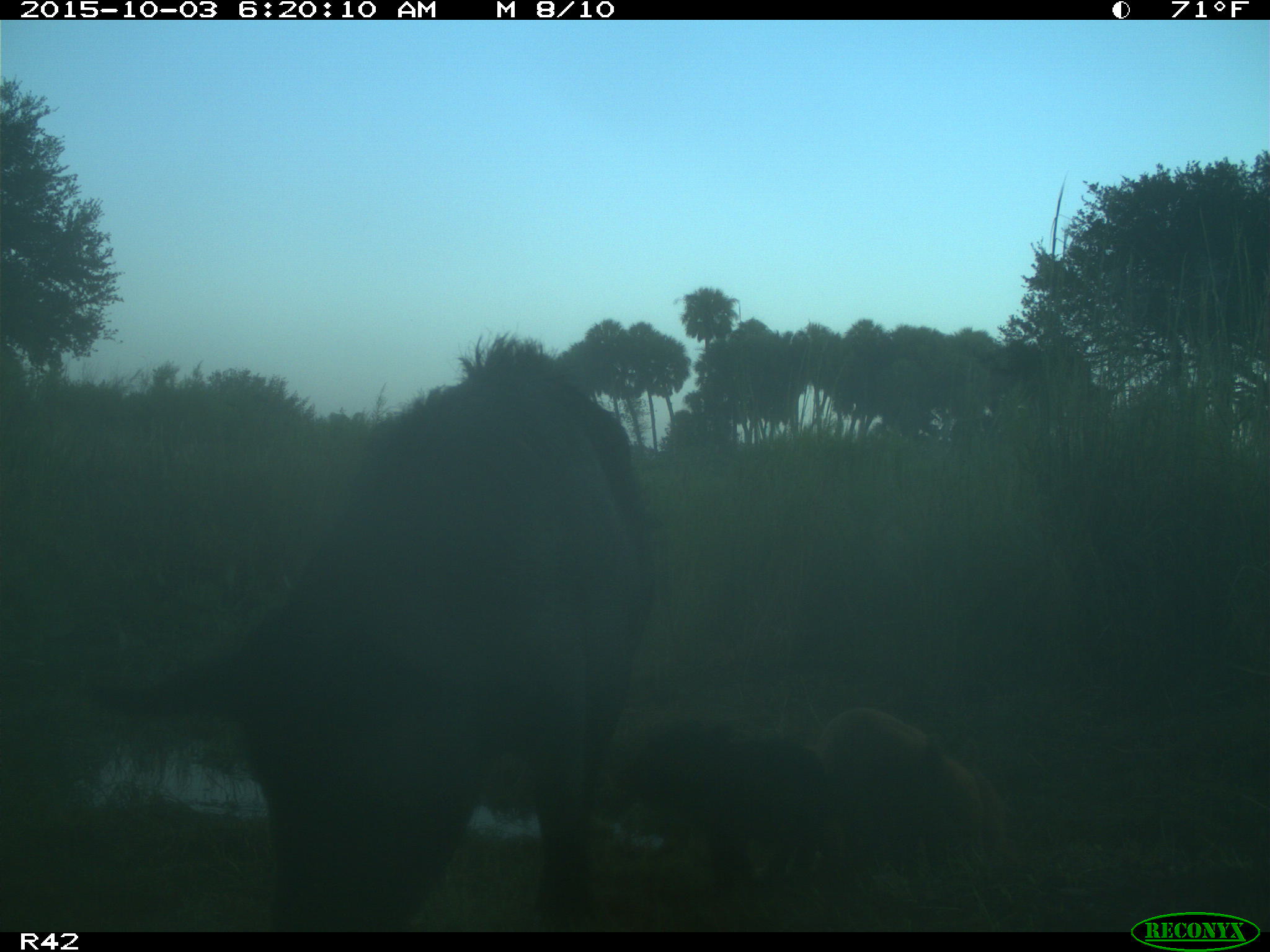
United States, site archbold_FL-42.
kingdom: Animalia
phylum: Chordata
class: Mammalia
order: Artiodactyla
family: Suidae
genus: Sus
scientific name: Sus scrofa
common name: wild boar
Sus scrofa (wild boar).